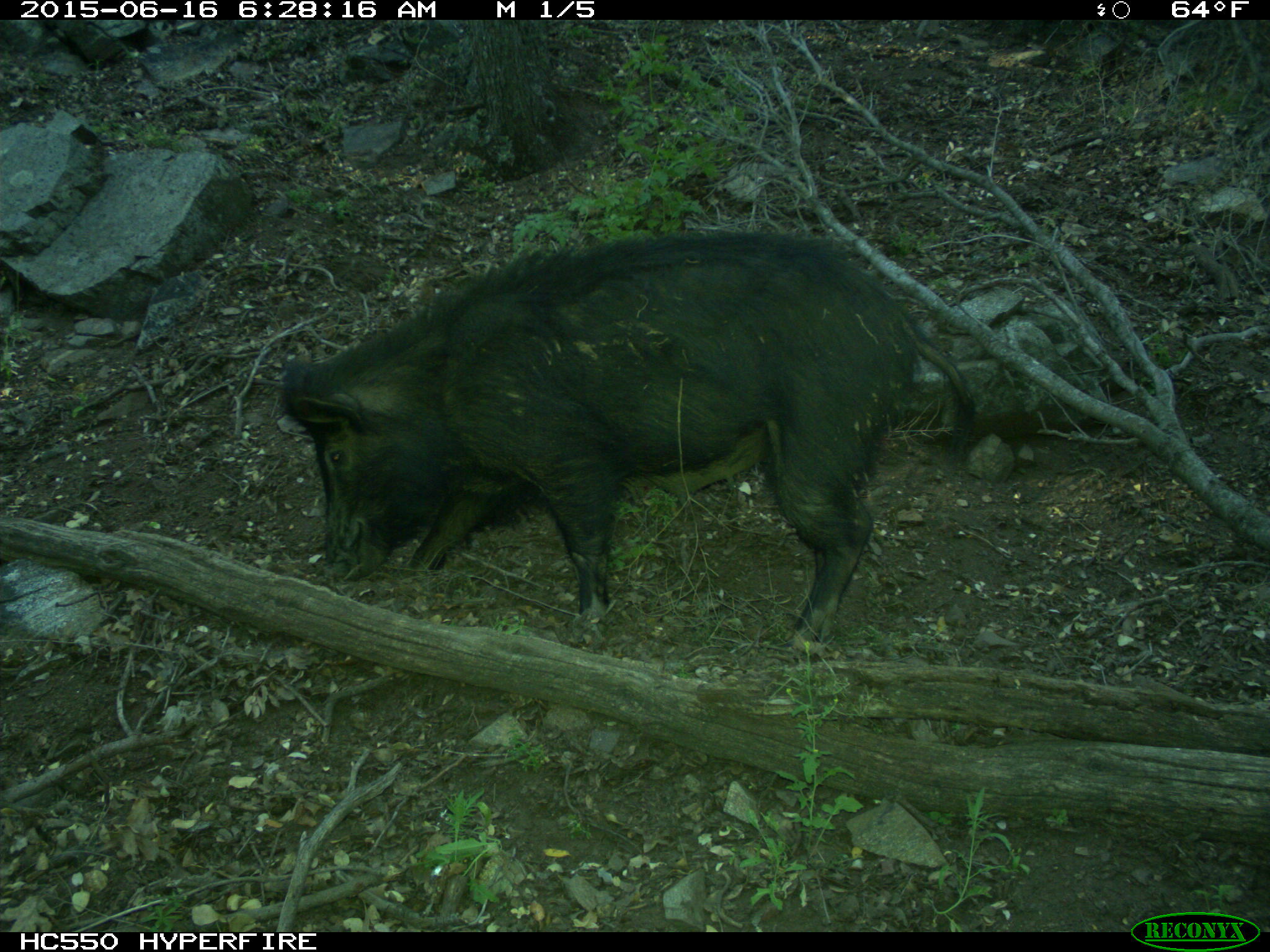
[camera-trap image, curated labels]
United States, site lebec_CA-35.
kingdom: Animalia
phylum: Chordata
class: Mammalia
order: Artiodactyla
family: Suidae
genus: Sus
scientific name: Sus scrofa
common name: wild boar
Sus scrofa (wild boar).